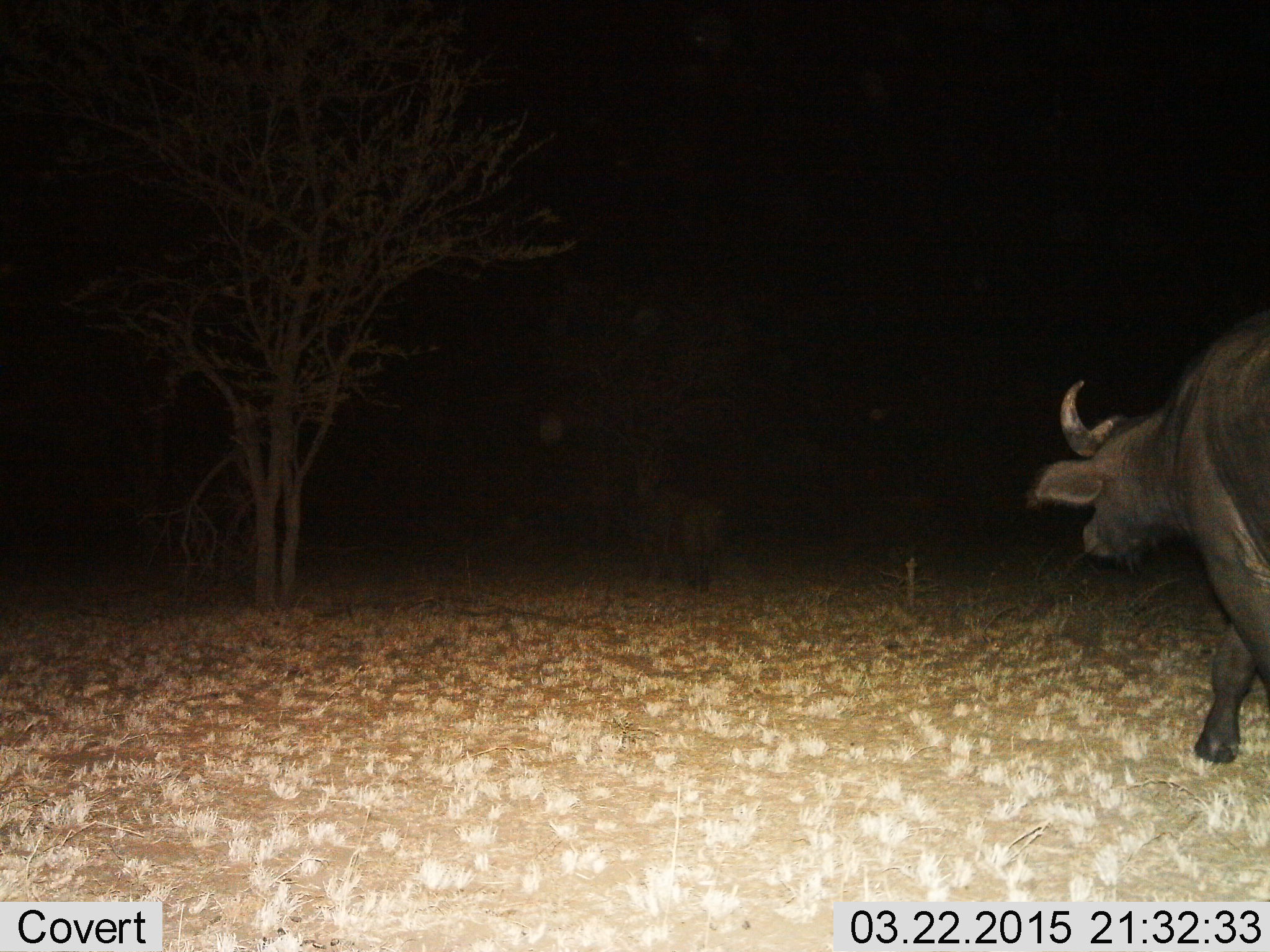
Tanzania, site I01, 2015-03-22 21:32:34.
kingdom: Animalia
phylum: Chordata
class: Mammalia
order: Artiodactyla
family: Bovidae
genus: Syncerus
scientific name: Syncerus caffer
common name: cape buffalo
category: buffalo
Buffalo (cape buffalo) (Syncerus caffer), count 2. Behavior (volunteer vote fractions): standing 10%, resting 0%, moving 100%, interacting 0%. Young present (vote fraction): 10%. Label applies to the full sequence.